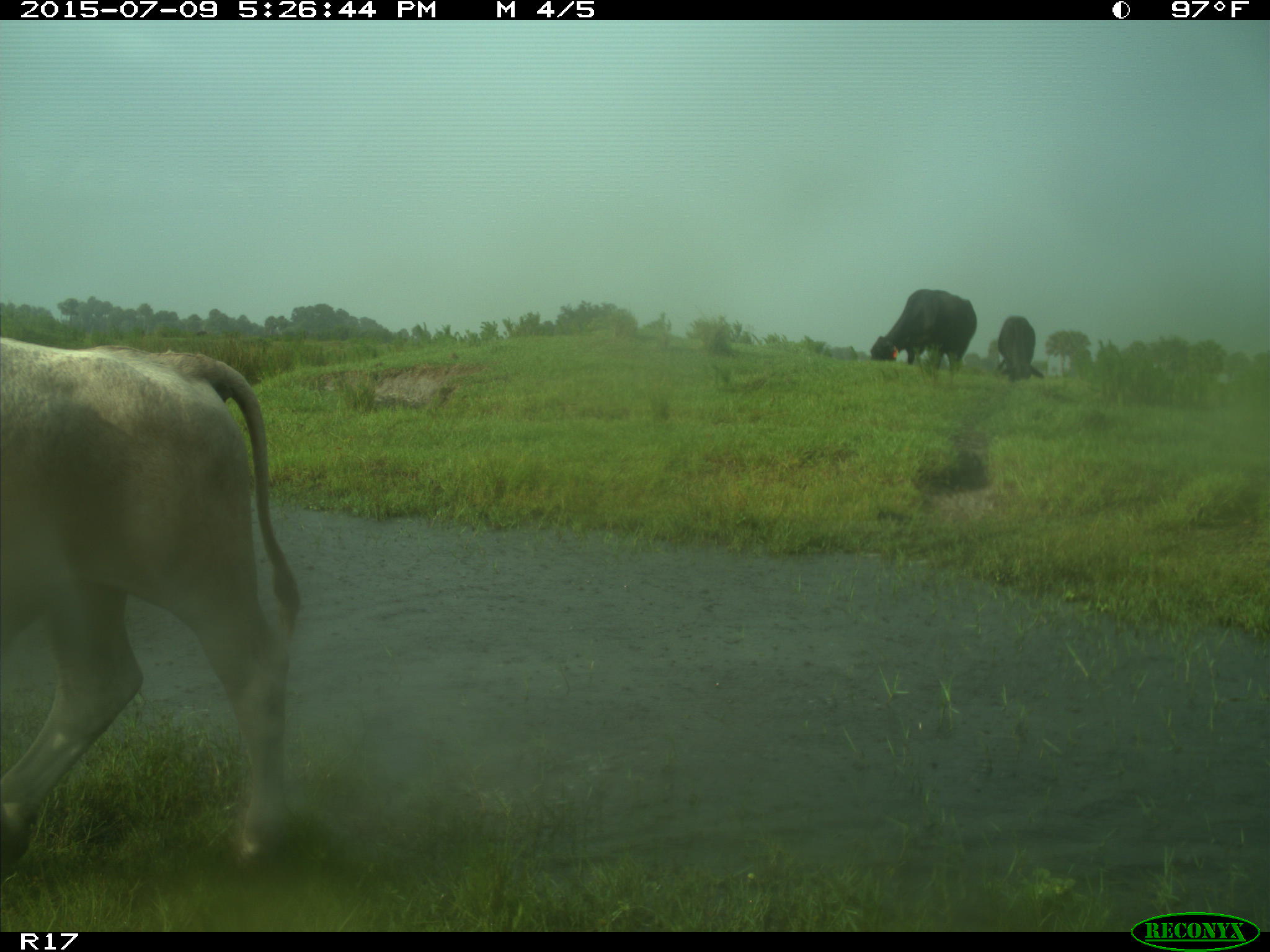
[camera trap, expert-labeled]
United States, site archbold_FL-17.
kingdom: Animalia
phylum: Chordata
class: Mammalia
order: Artiodactyla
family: Bovidae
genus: Bos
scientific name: Bos taurus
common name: domestic cow